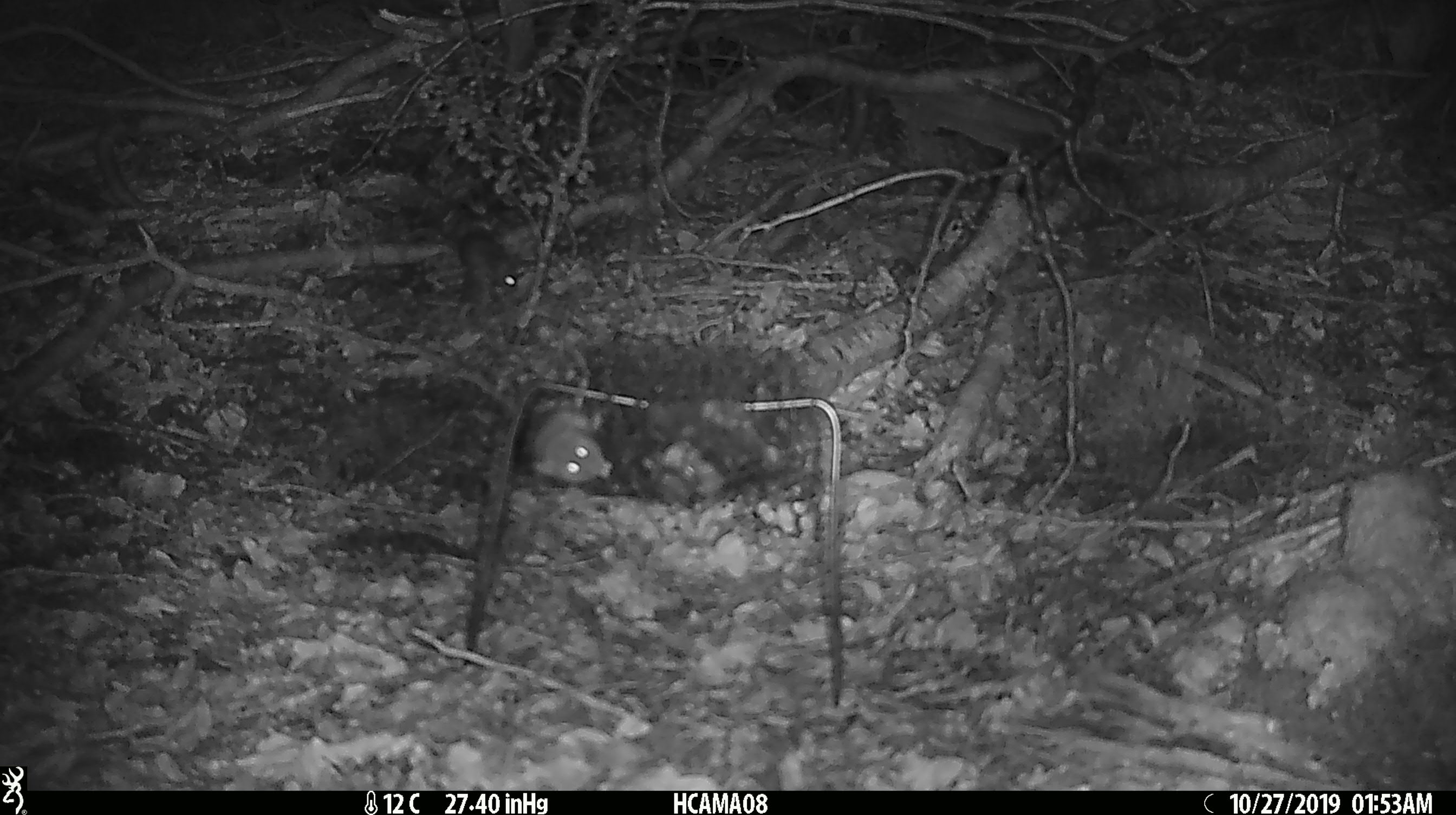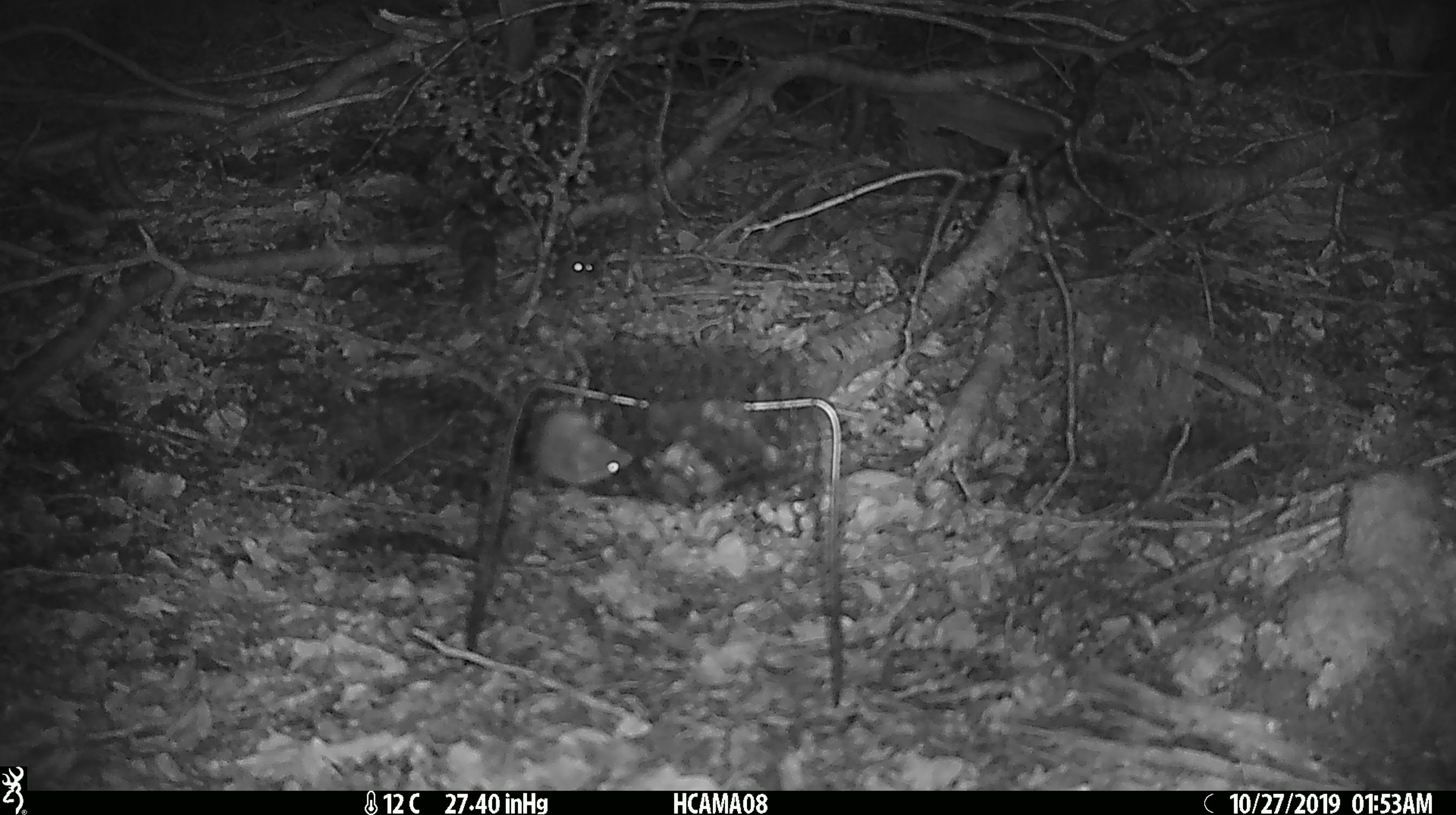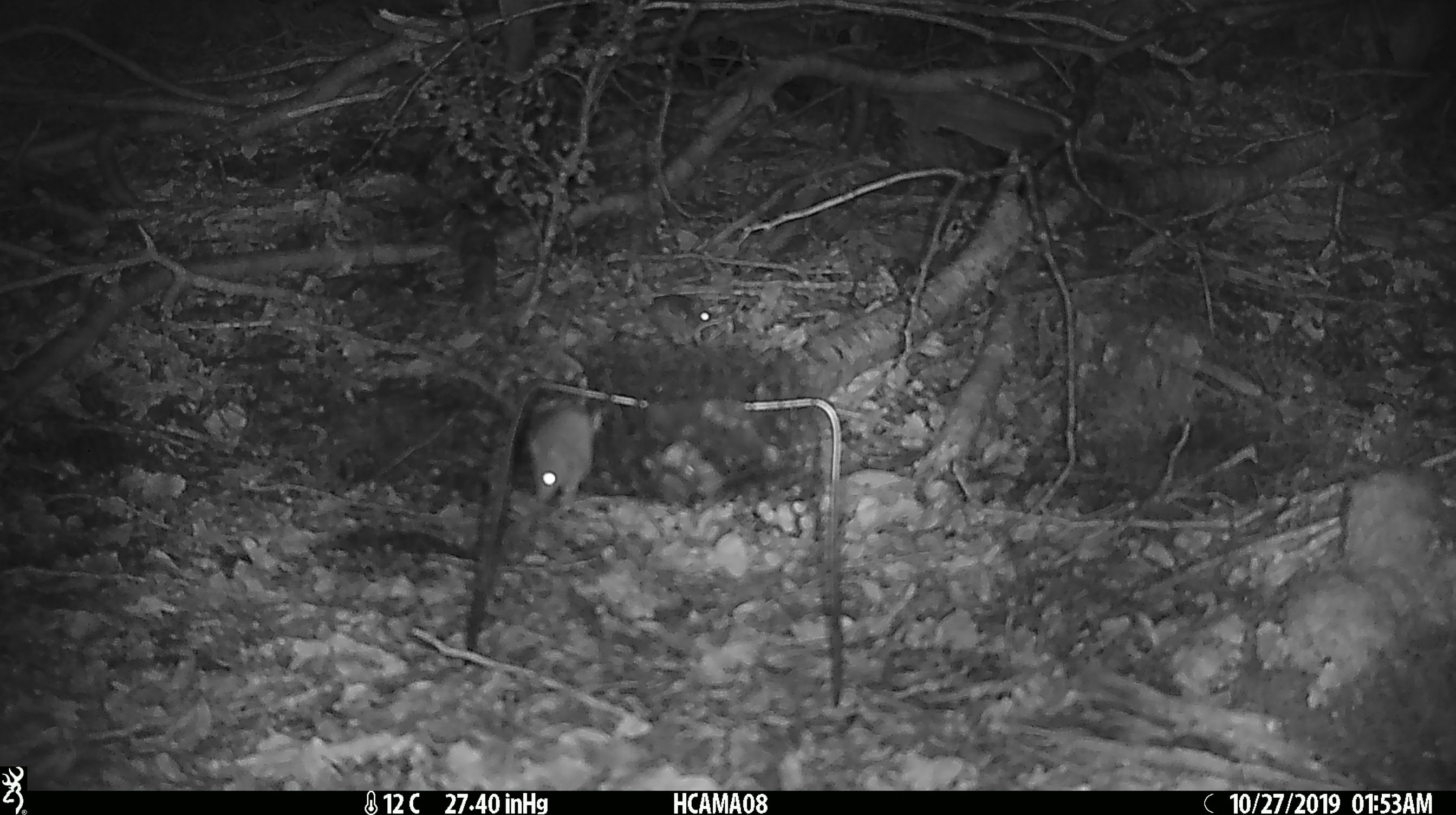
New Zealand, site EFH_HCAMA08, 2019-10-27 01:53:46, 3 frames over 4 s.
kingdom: Animalia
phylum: Chordata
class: Mammalia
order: Rodentia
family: Muridae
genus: Mus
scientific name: Mus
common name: mouse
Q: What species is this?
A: Mouse (Mus).